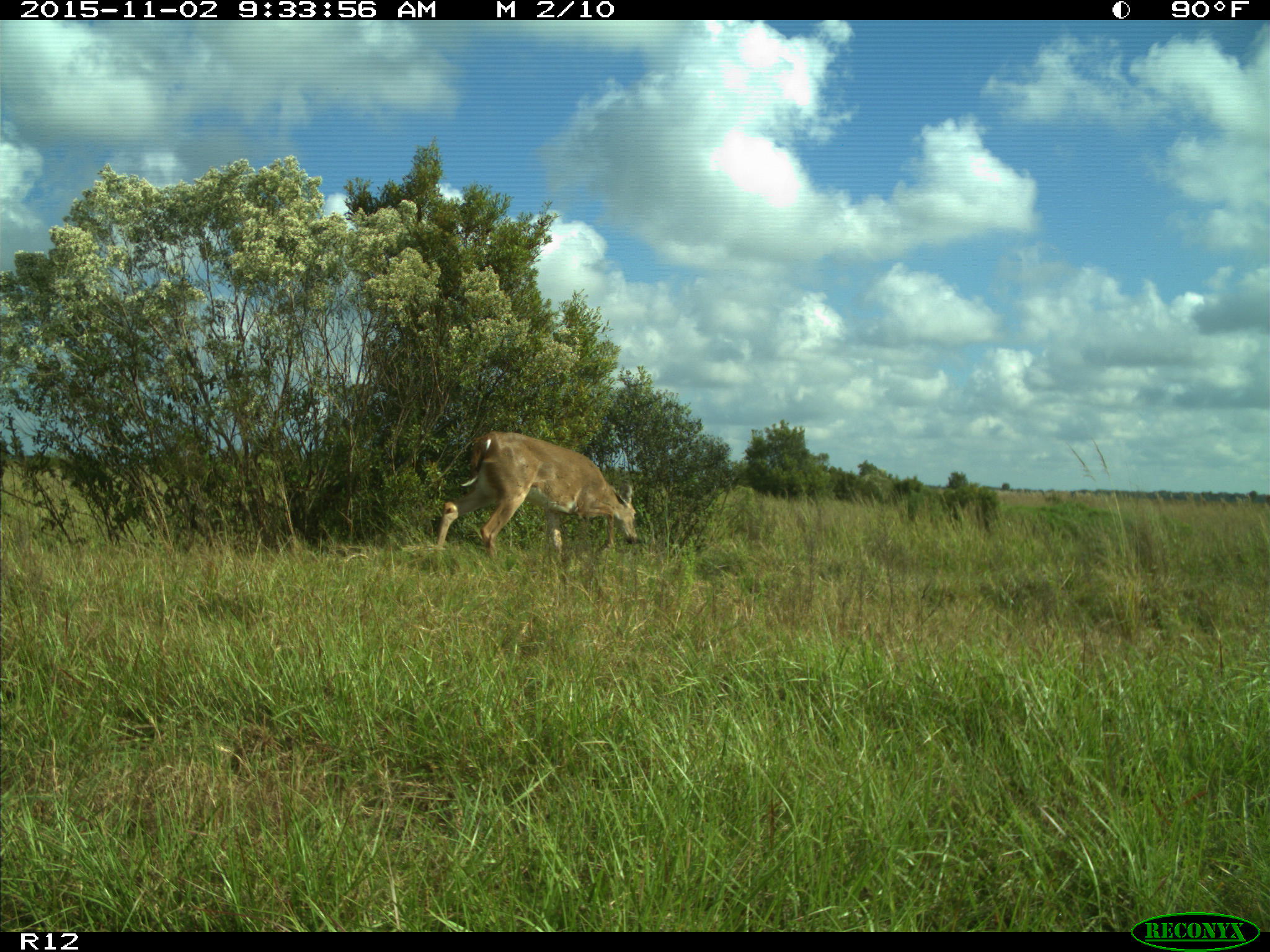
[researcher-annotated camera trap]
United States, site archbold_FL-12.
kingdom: Animalia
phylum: Chordata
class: Mammalia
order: Artiodactyla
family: Cervidae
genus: Odocoileus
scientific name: Odocoileus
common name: deer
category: unidentified deer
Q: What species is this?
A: Unidentified deer (deer) (Odocoileus).